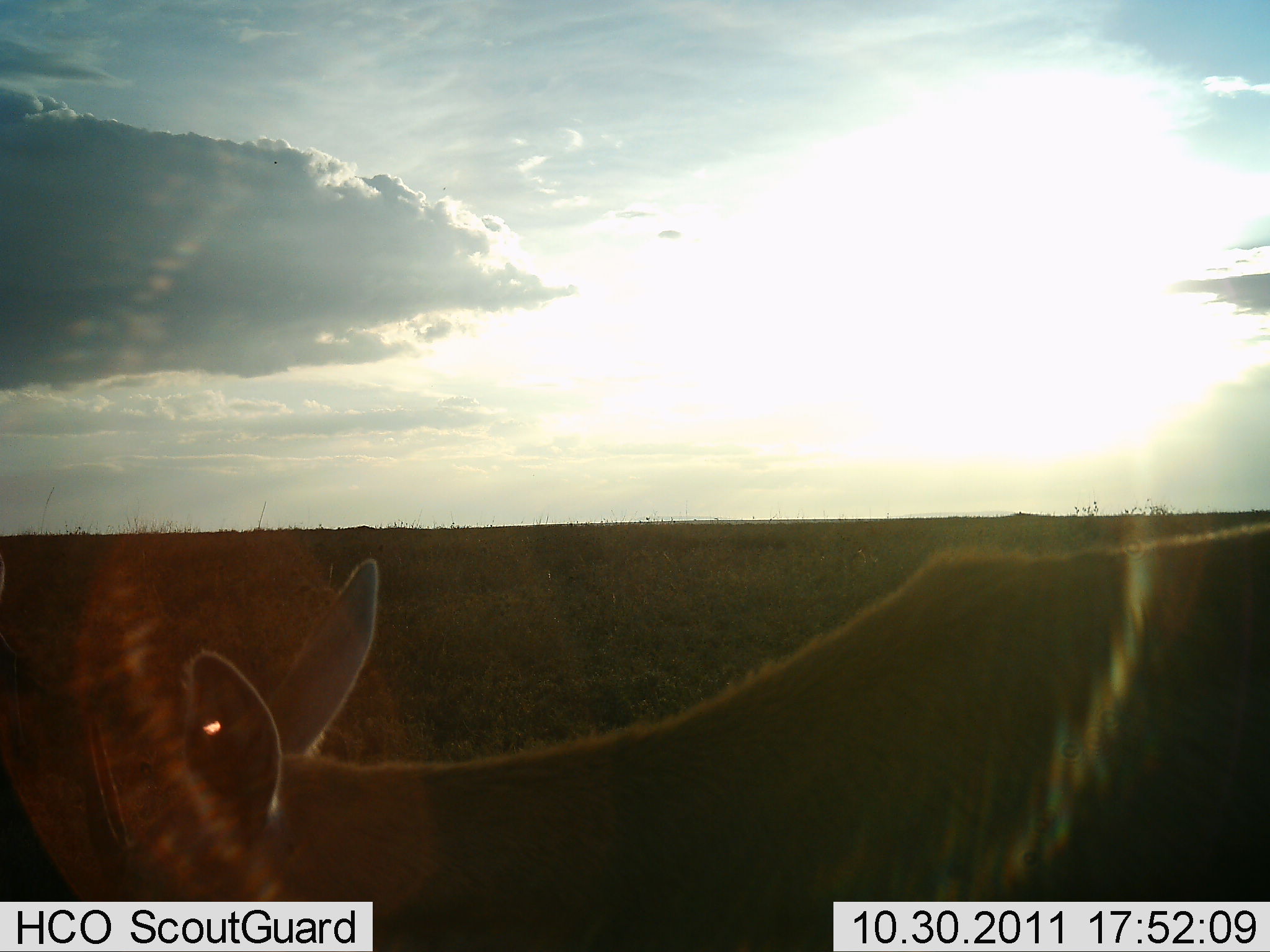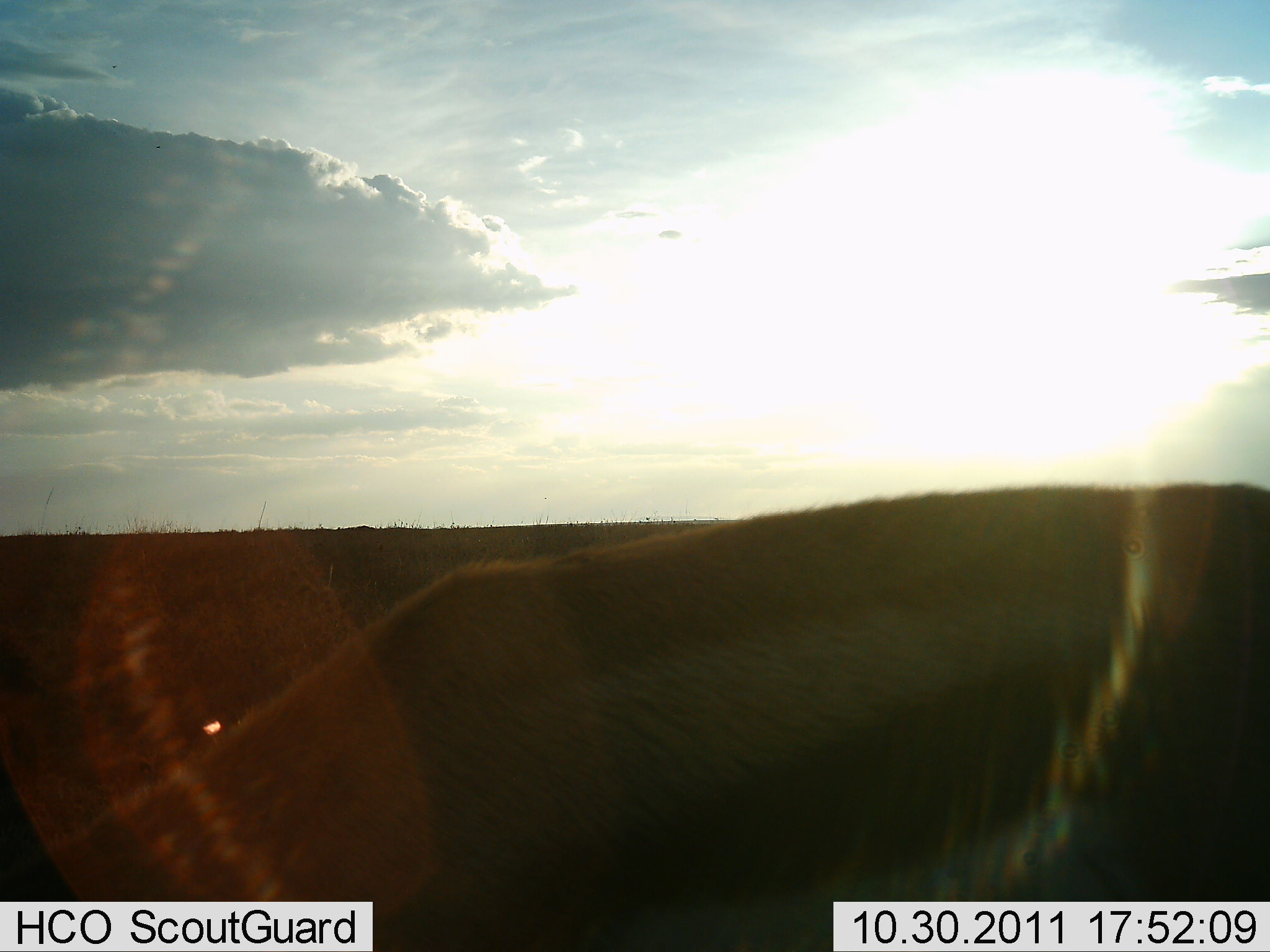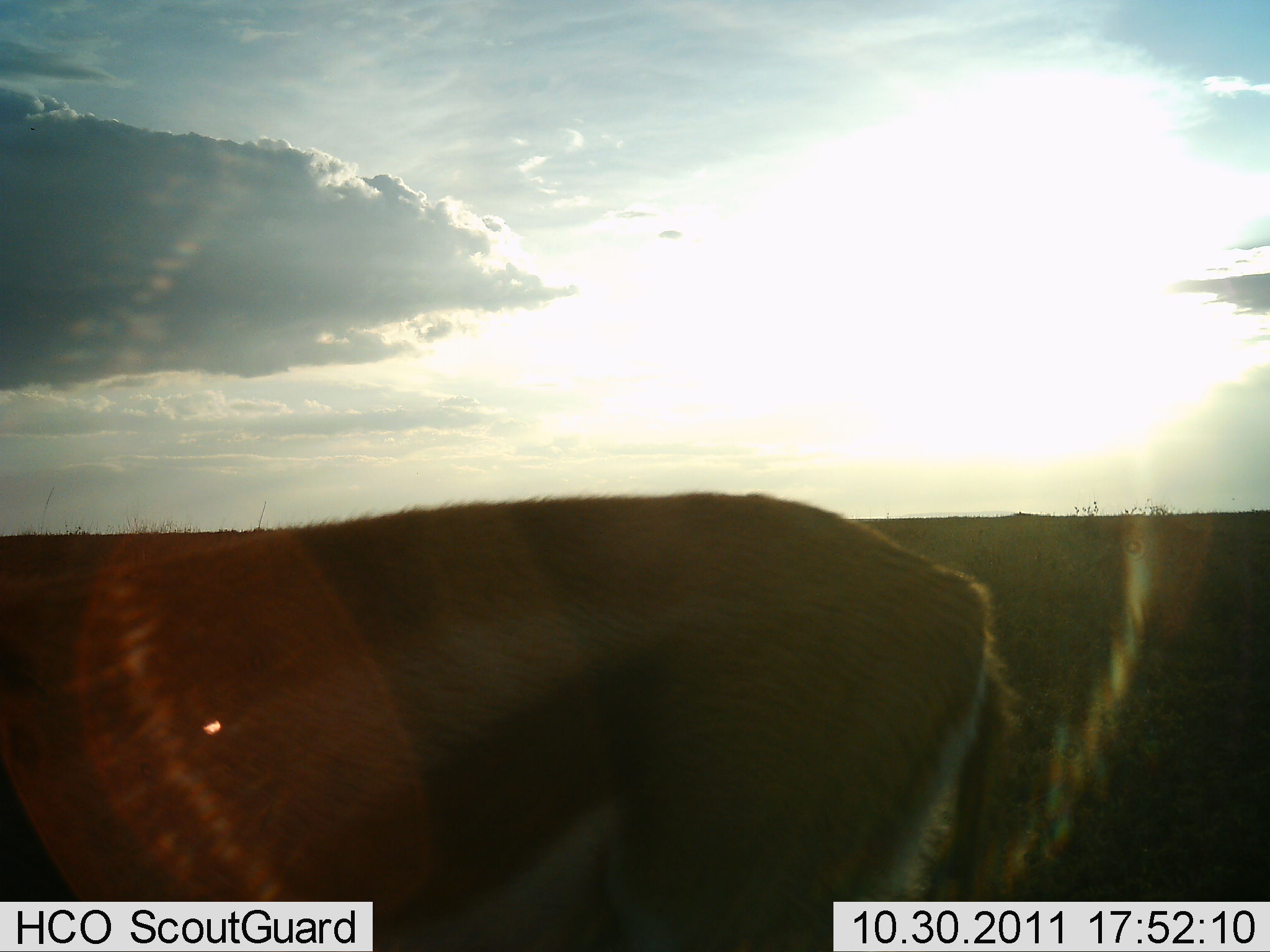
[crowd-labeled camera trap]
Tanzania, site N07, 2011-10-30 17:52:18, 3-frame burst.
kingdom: Animalia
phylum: Chordata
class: Mammalia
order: Artiodactyla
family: Bovidae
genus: Eudorcas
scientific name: Eudorcas thomsonii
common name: thomson's gazelle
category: gazellethomsons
Gazellethomsons (thomson's gazelle) (Eudorcas thomsonii), count 1. Behavior (volunteer vote fractions): standing 14%, resting 0%, moving 57%, interacting 0%. Young present (vote fraction): 0%. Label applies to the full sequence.